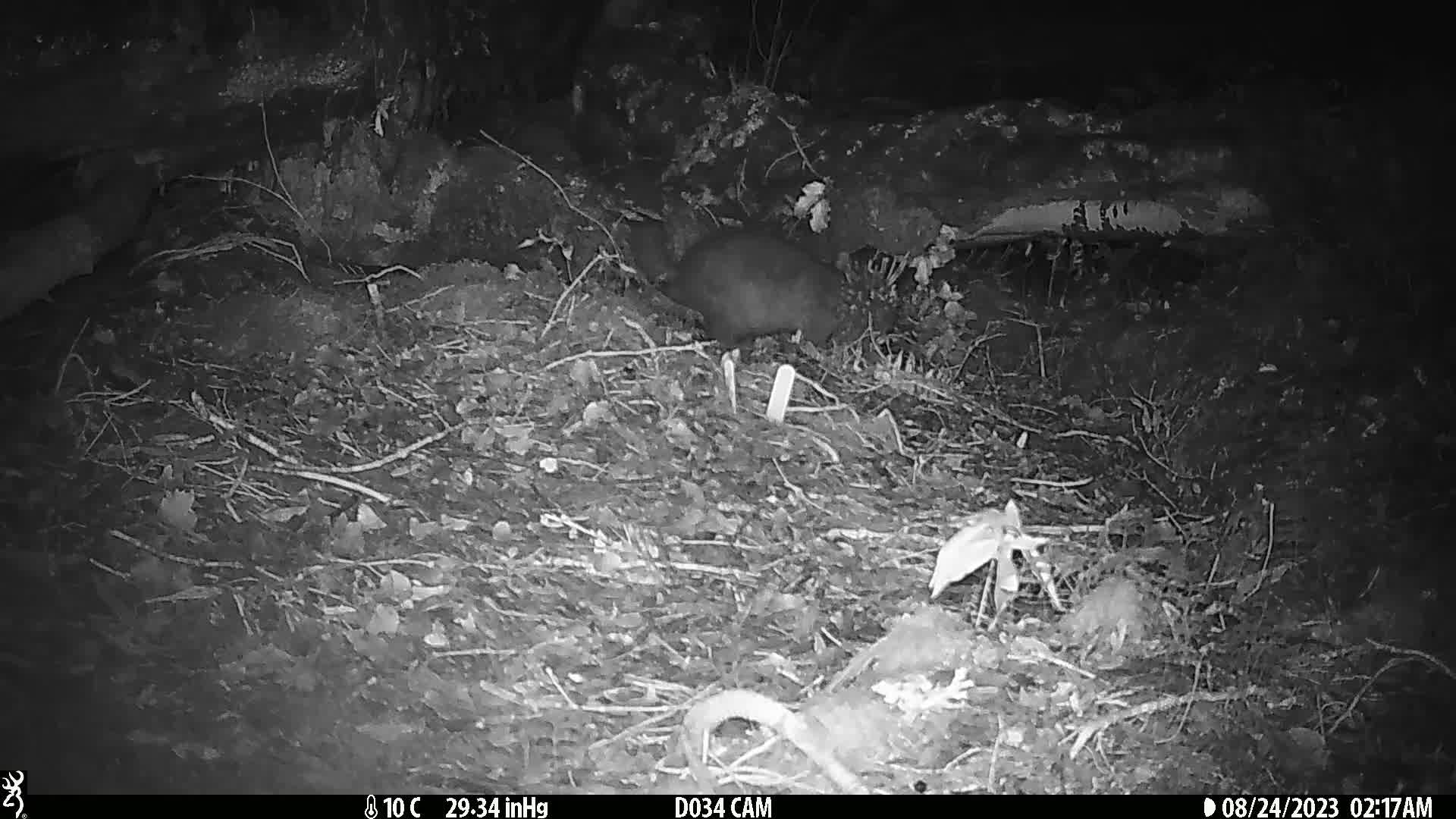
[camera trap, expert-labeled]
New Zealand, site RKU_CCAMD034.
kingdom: Animalia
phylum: Chordata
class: Mammalia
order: Diprotodontia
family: Phalangeridae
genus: Trichosurus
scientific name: Trichosurus vulpecula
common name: common brushtail possum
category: possum